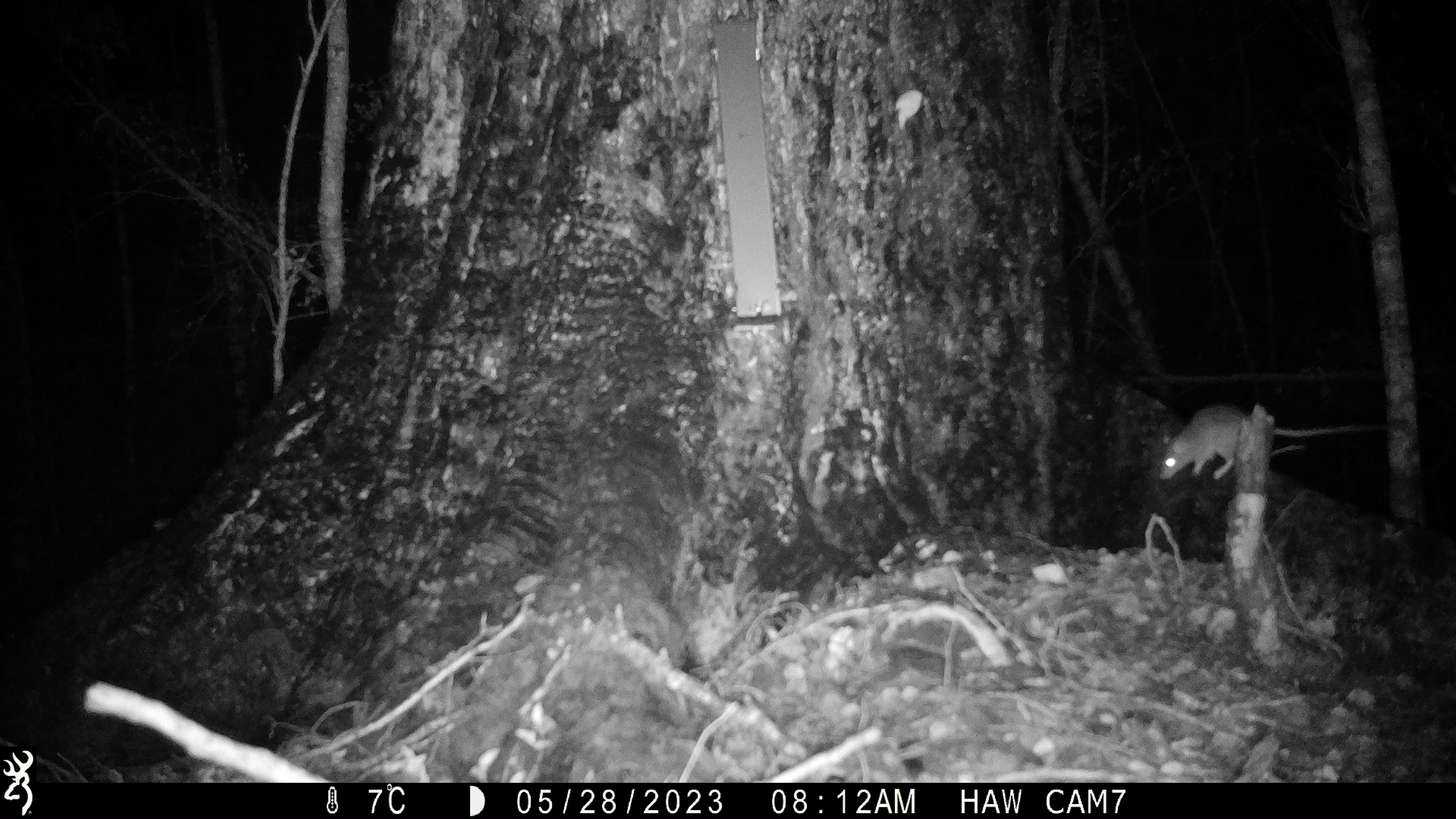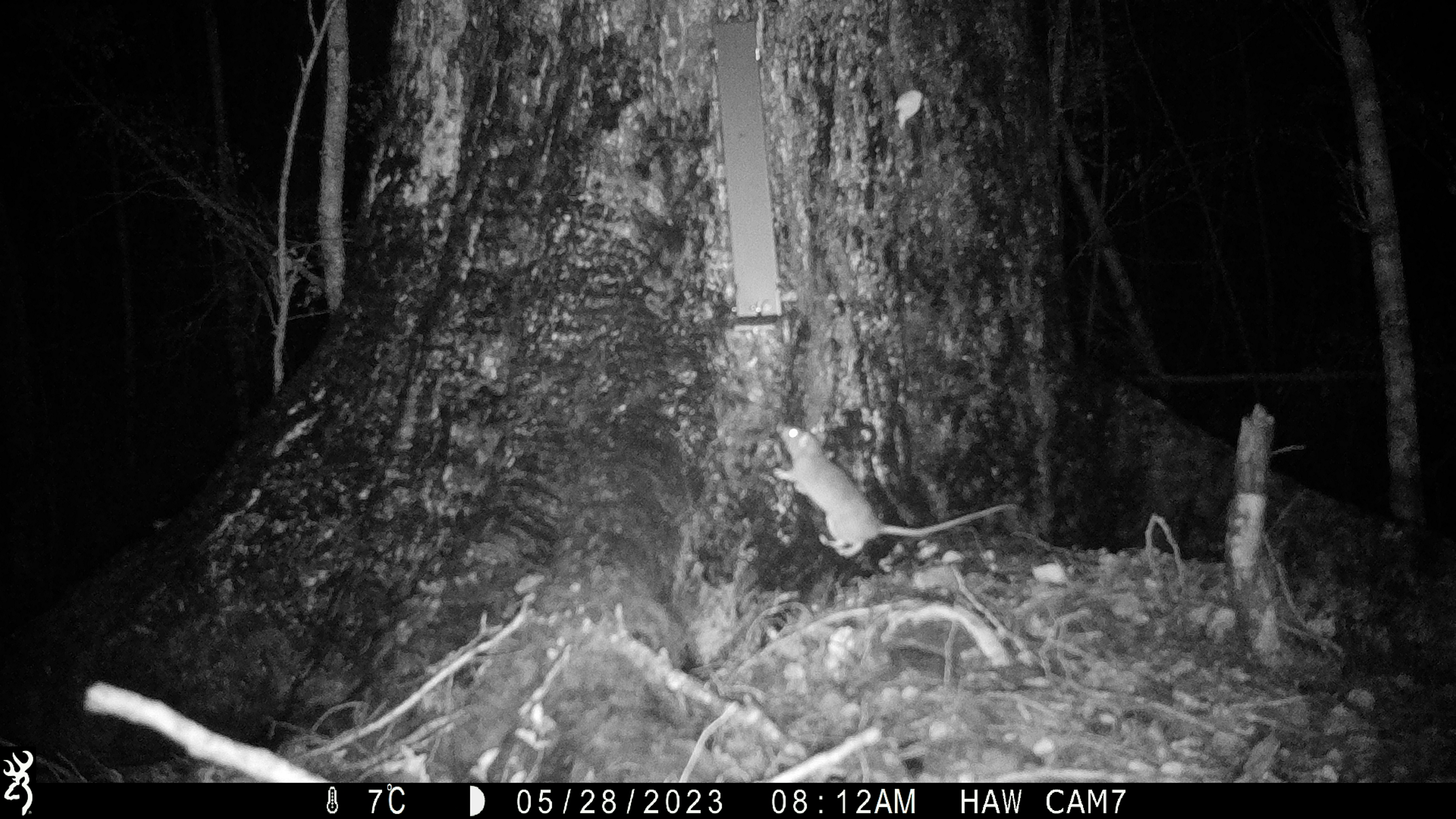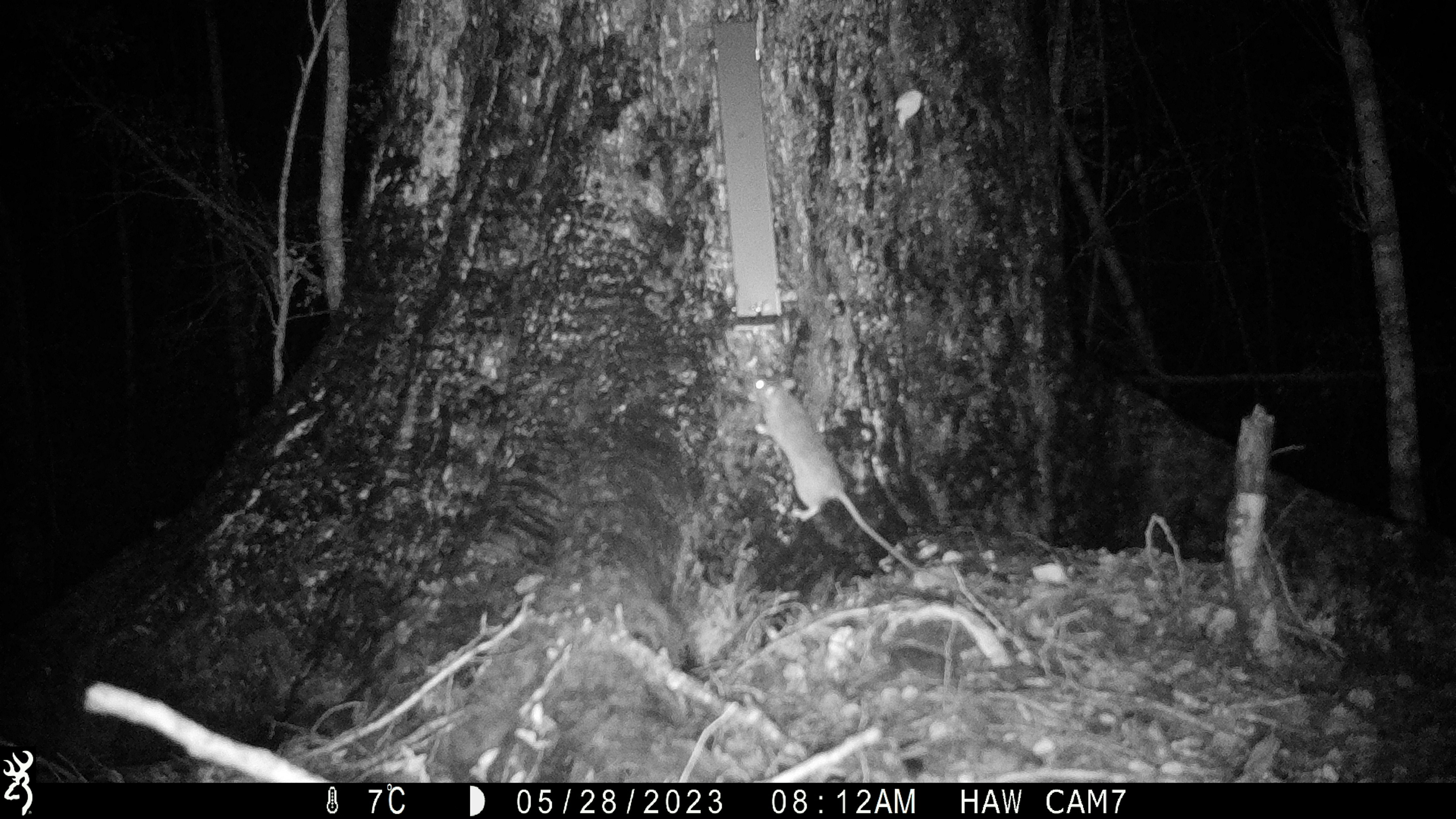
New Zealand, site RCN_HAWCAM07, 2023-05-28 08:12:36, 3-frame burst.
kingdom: Animalia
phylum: Chordata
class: Mammalia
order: Rodentia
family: Muridae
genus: Rattus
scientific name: Rattus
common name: rat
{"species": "rat (Rattus)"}